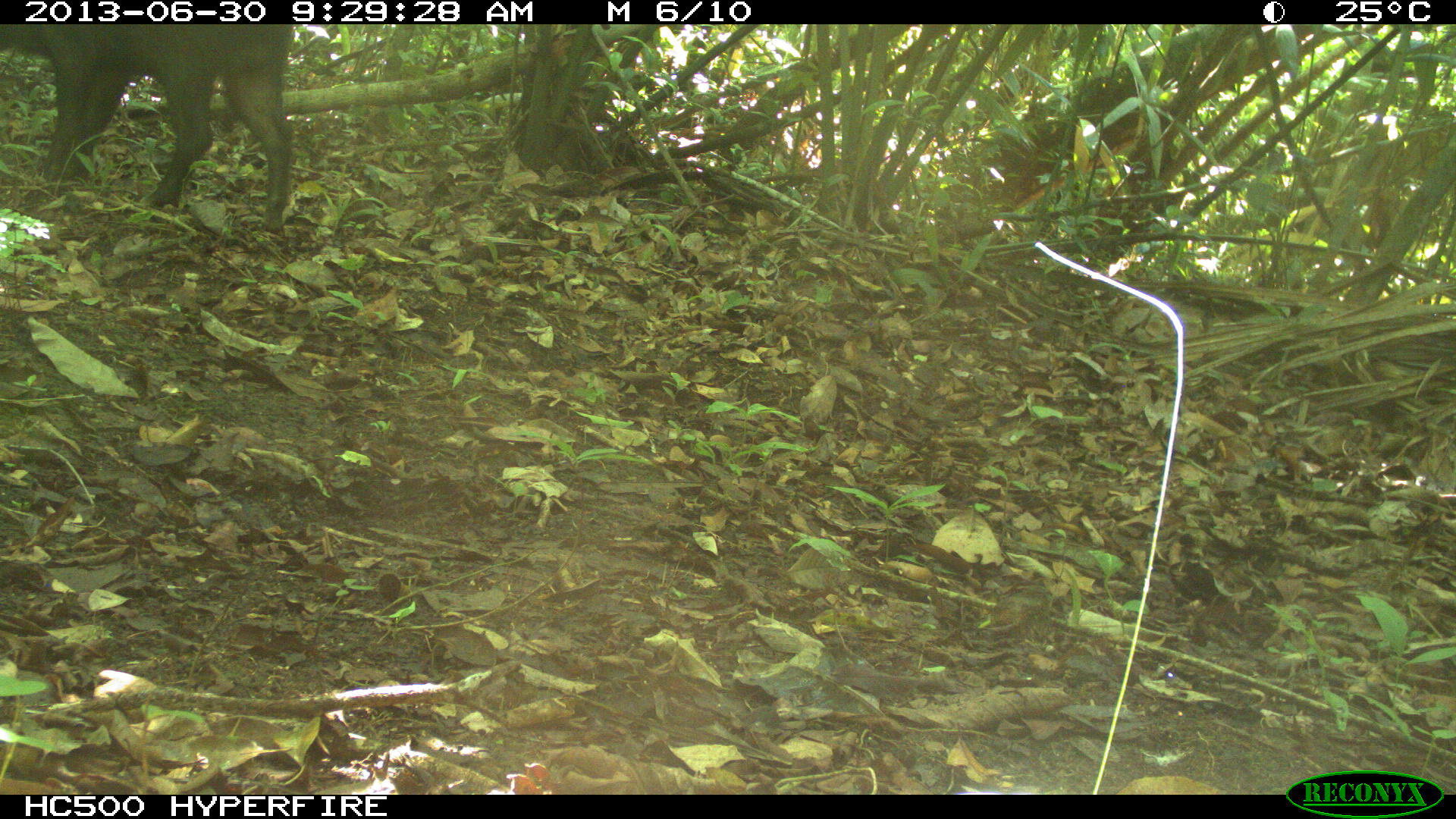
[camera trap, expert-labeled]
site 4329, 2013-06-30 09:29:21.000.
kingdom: Animalia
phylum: Chordata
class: Mammalia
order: Artiodactyla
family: Tayassuidae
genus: Tayassu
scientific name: Tayassu pecari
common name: white-lipped peccary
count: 5